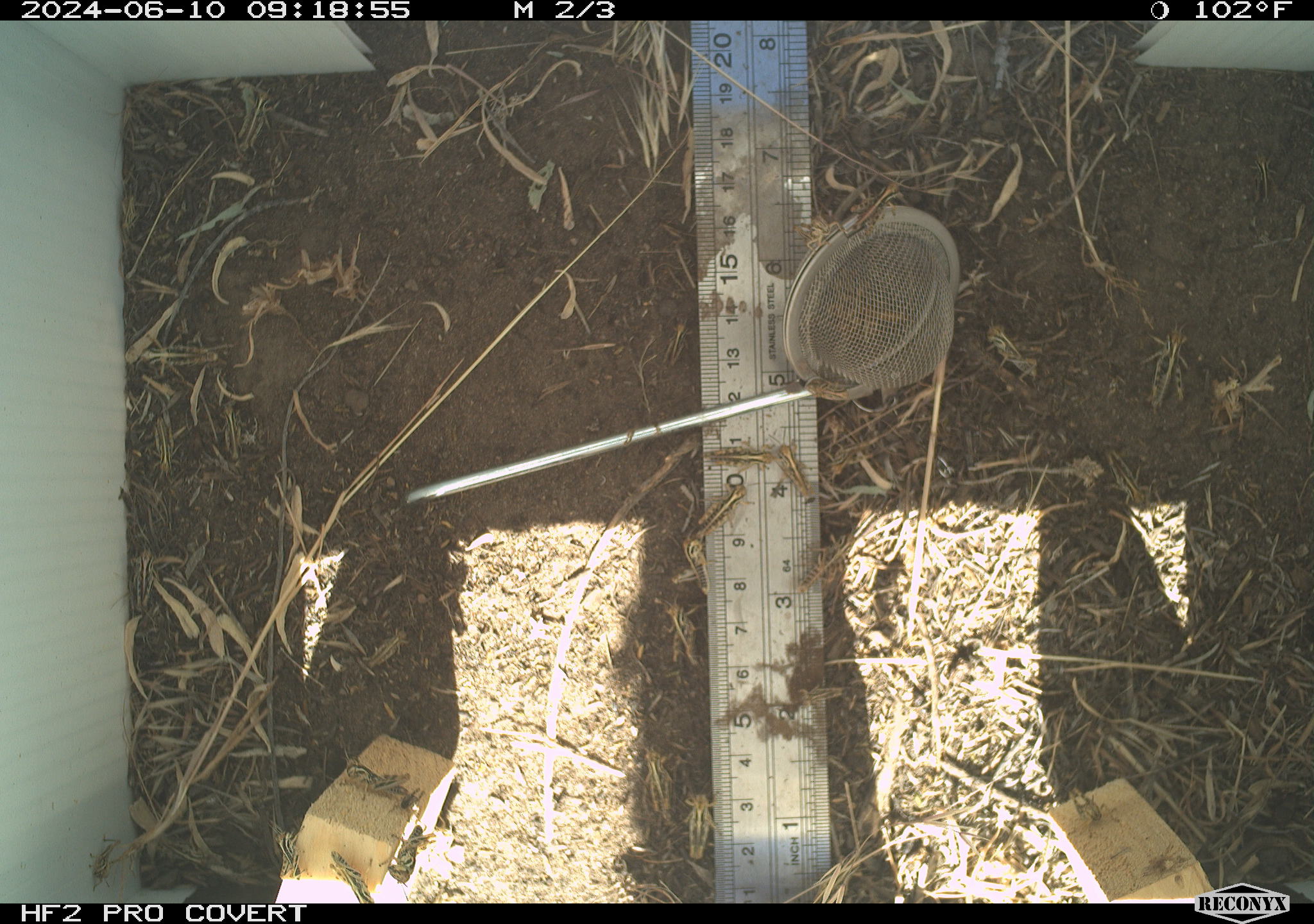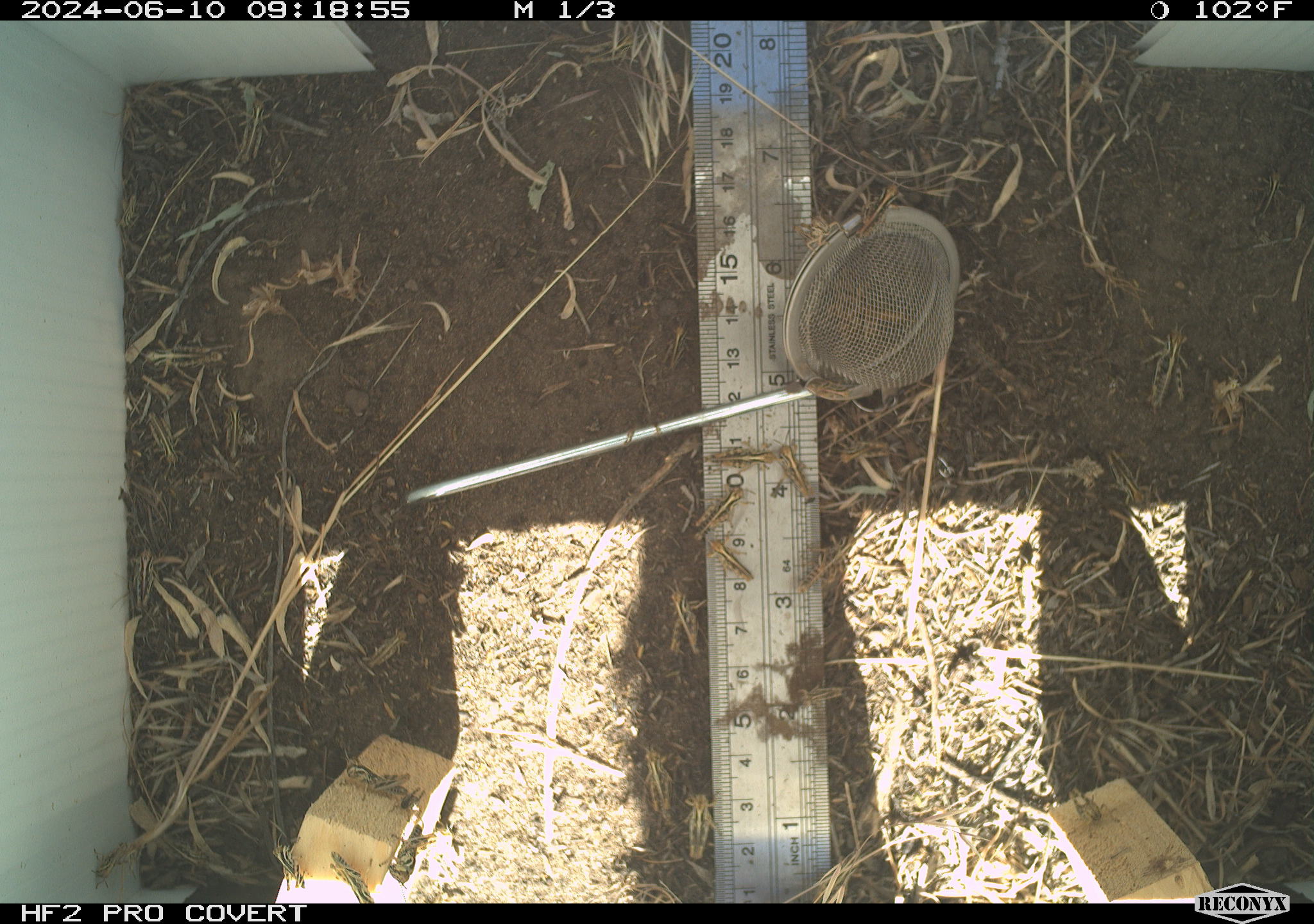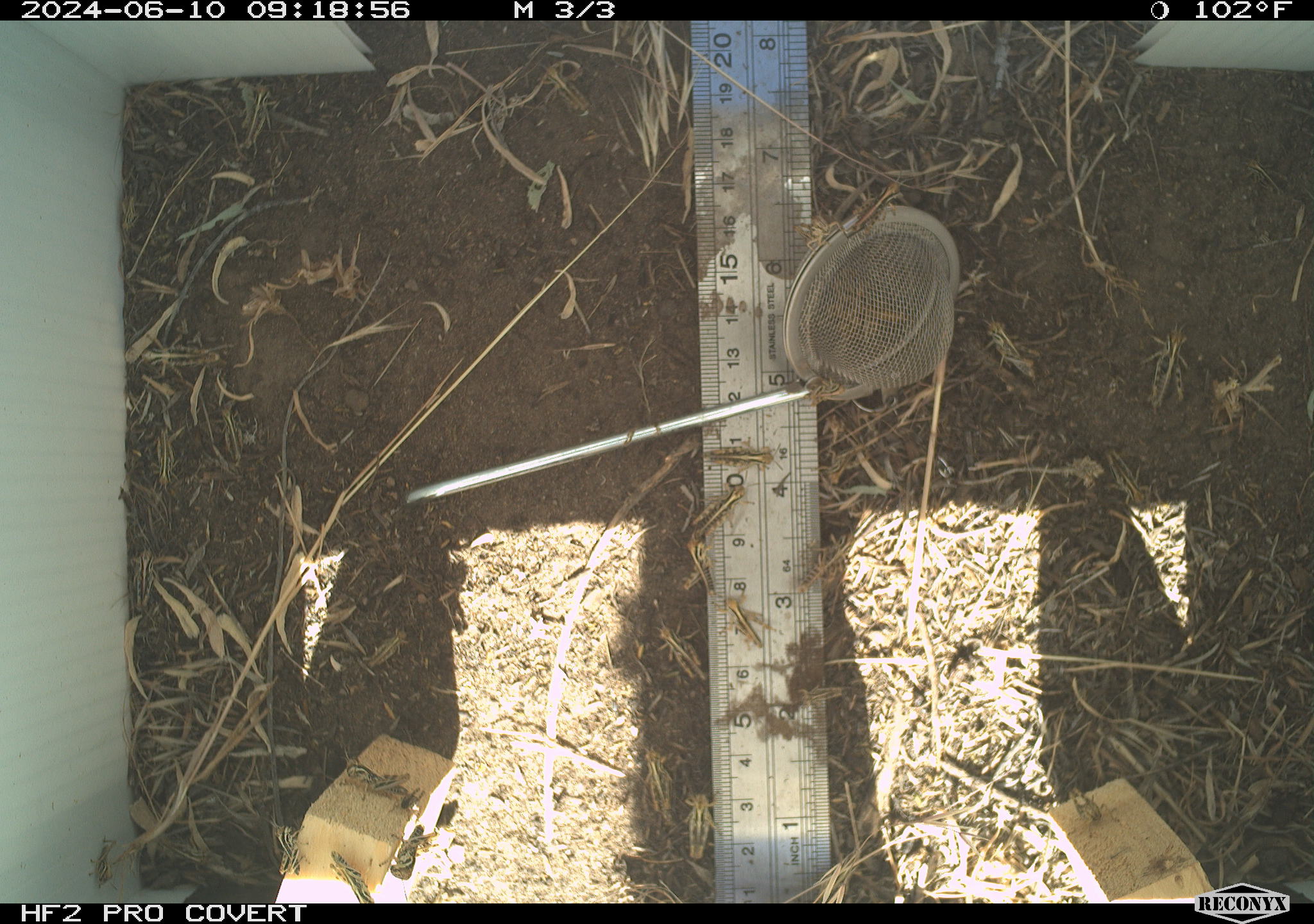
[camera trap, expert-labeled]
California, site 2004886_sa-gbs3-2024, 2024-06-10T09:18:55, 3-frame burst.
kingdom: Animalia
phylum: Arthropoda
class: Insecta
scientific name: Insecta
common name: insect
Insect (Insecta).